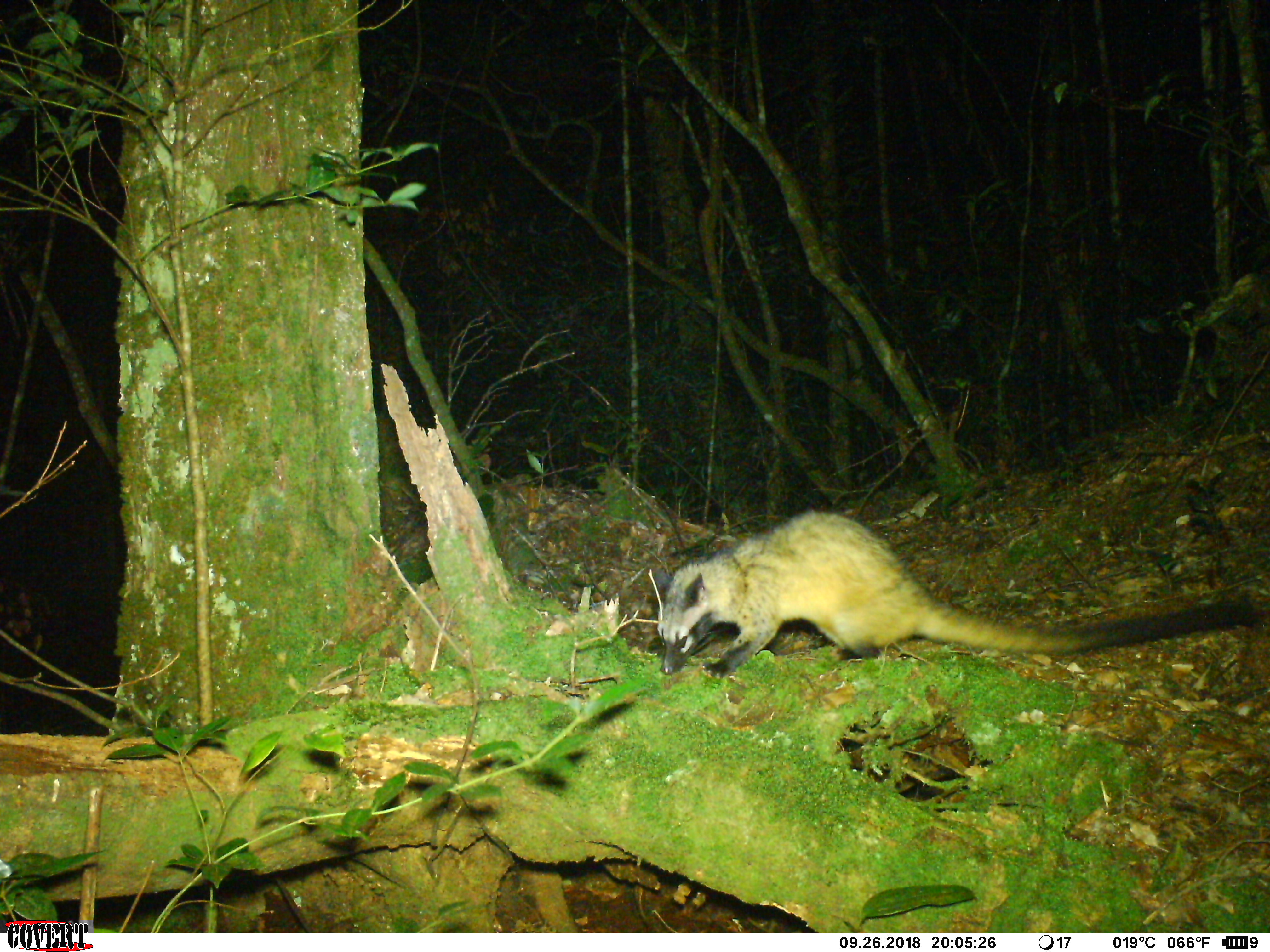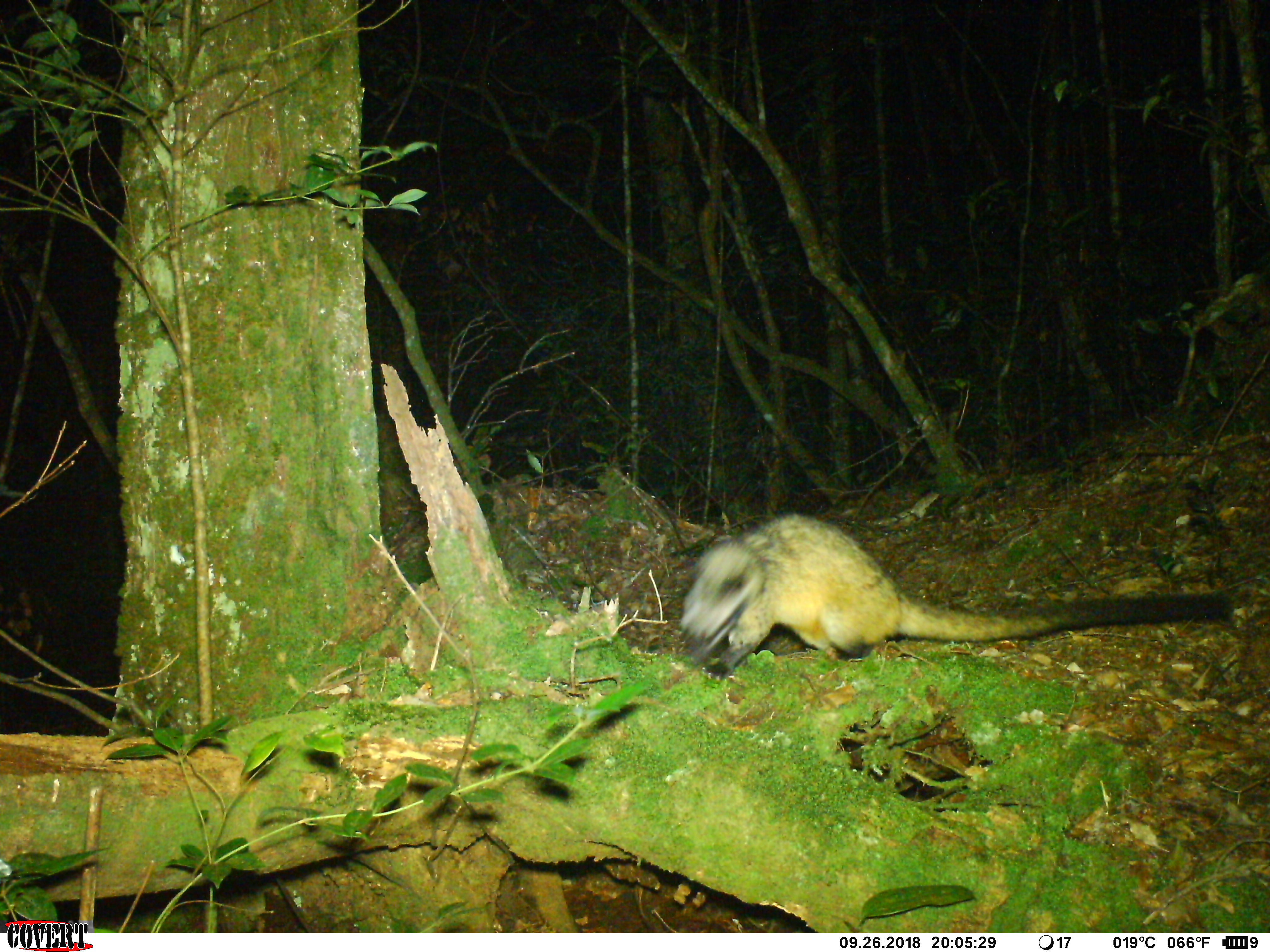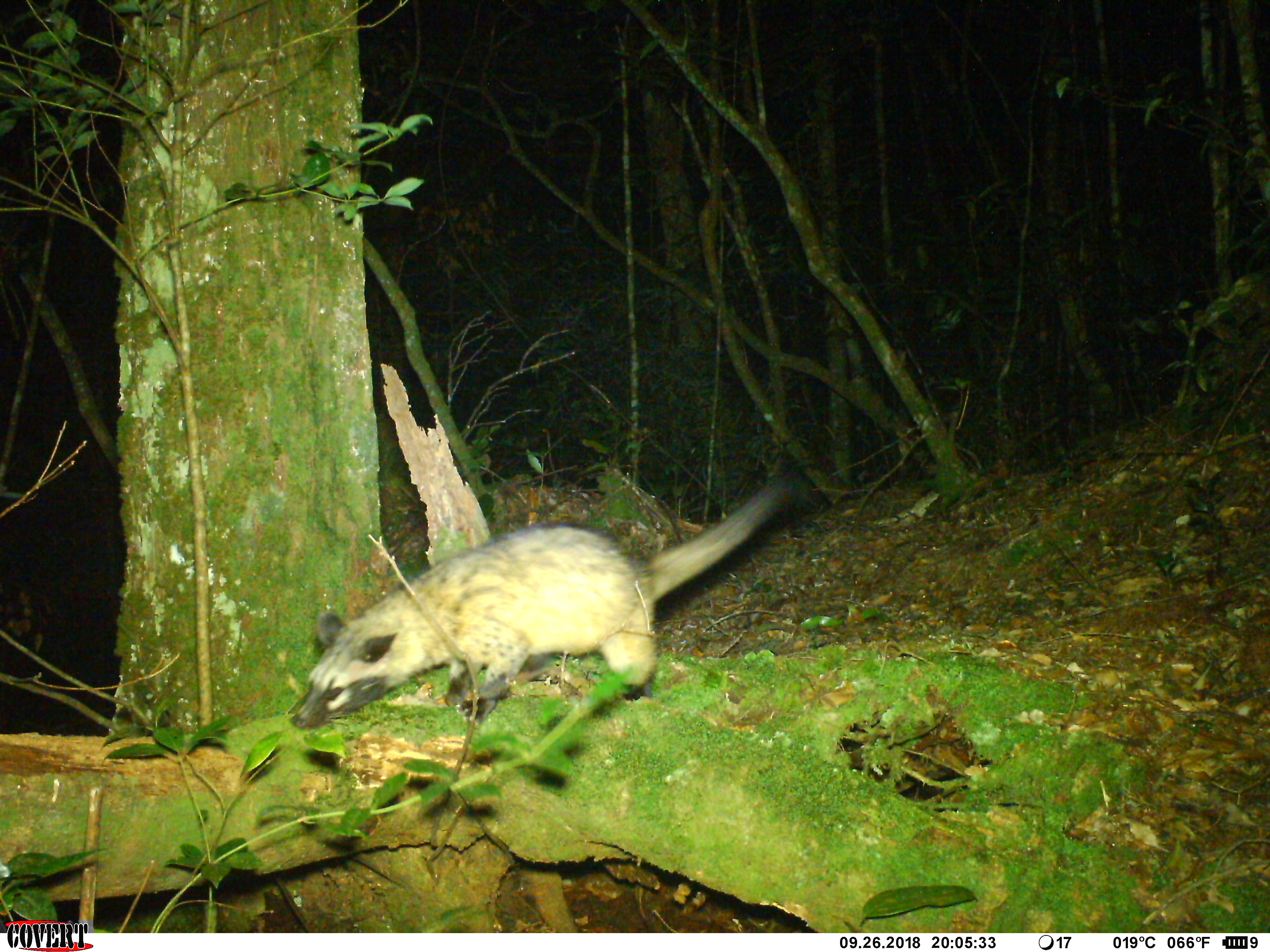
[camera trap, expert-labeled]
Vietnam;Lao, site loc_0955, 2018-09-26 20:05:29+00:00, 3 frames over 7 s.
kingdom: Animalia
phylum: Chordata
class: Mammalia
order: Carnivora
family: Viverridae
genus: Paradoxurus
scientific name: Paradoxurus hermaphroditus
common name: common palm civet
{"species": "common palm civet (Paradoxurus hermaphroditus)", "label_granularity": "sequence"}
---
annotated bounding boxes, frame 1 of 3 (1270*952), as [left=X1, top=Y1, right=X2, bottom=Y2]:
common palm civet: [left=650, top=507, right=1262, bottom=678]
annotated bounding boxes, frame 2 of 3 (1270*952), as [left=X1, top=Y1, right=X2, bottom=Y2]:
common palm civet: [left=672, top=508, right=1234, bottom=678]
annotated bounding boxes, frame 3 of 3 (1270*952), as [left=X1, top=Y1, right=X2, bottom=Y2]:
common palm civet: [left=289, top=482, right=789, bottom=731]